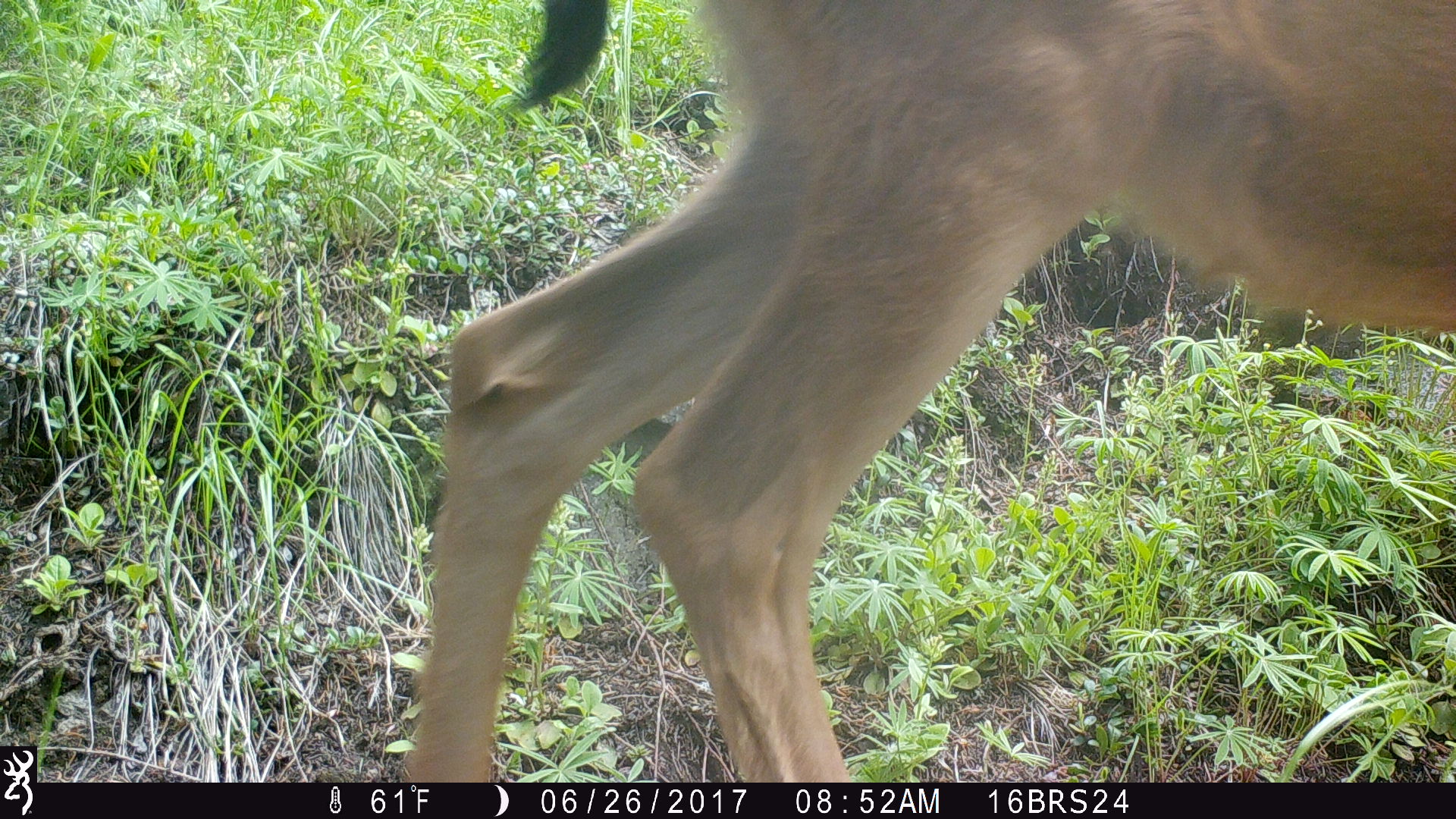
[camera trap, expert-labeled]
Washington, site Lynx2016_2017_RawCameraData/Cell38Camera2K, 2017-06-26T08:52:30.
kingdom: Animalia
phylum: Chordata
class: Mammalia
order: Artiodactyla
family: Cervidae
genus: Odocoileus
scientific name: Odocoileus hemionus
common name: mule deer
Odocoileus hemionus (mule deer). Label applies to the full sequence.